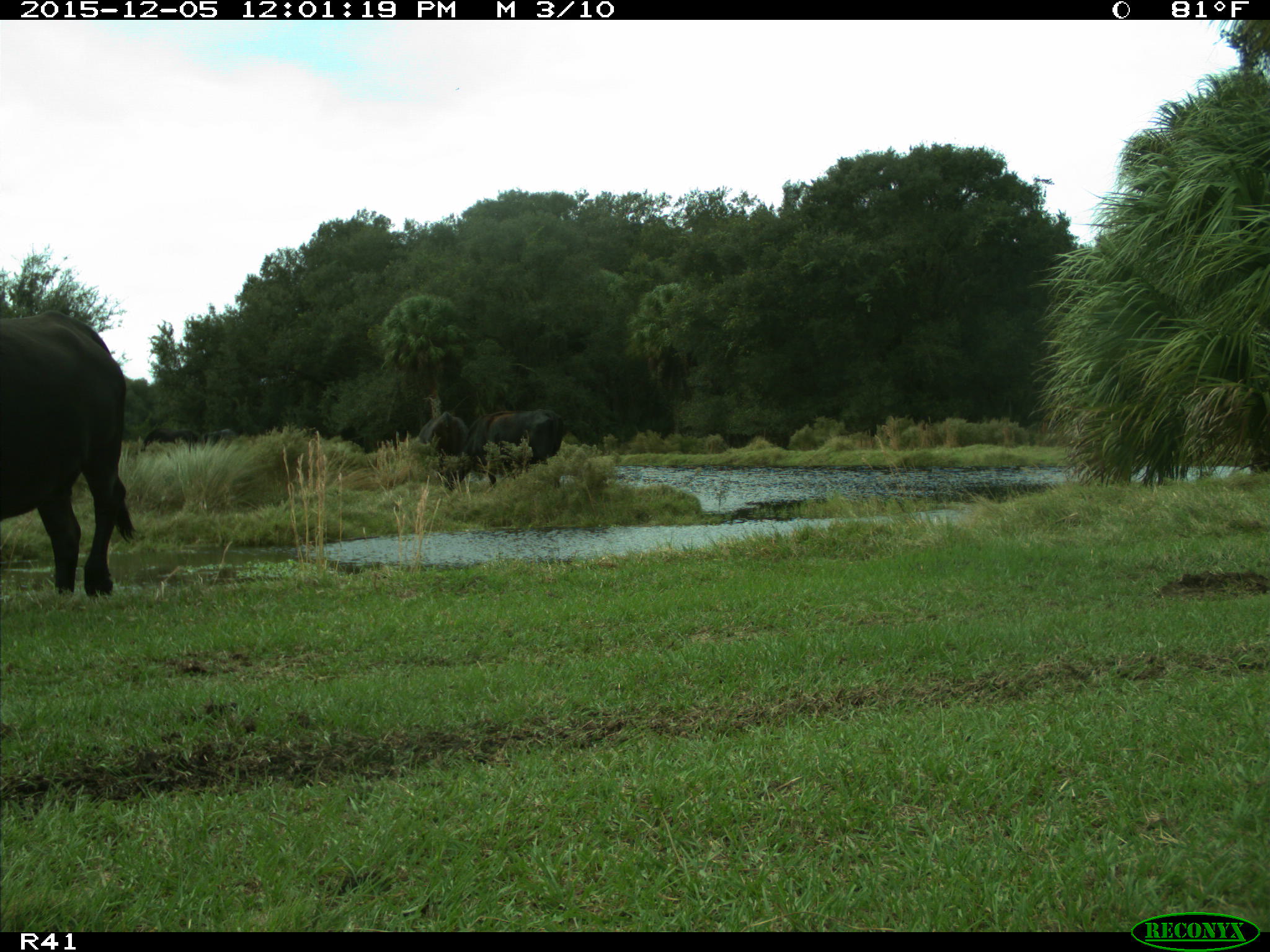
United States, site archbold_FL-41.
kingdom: Animalia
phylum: Chordata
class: Mammalia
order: Artiodactyla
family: Bovidae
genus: Bos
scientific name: Bos taurus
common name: domestic cow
Bos taurus (domestic cow).